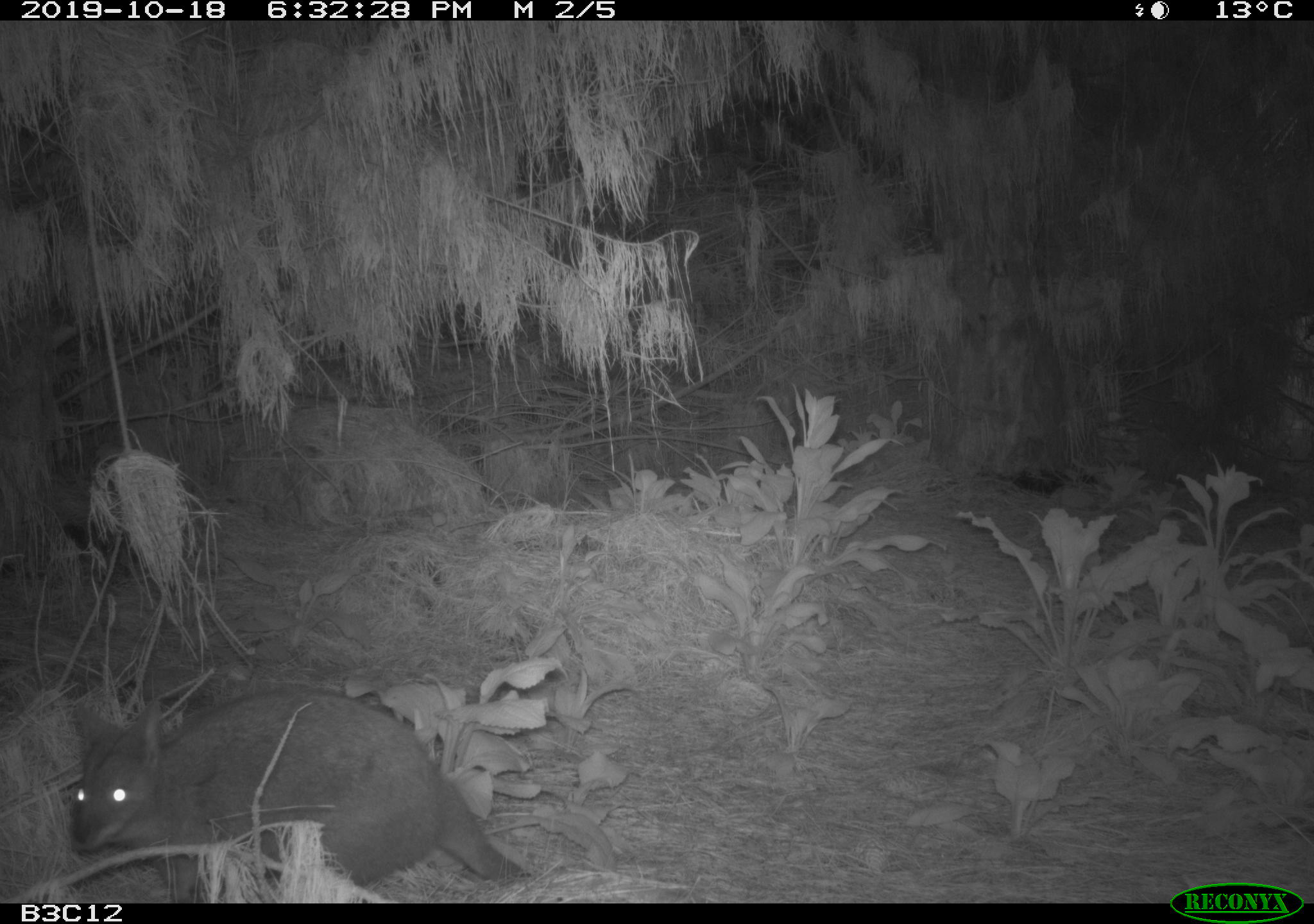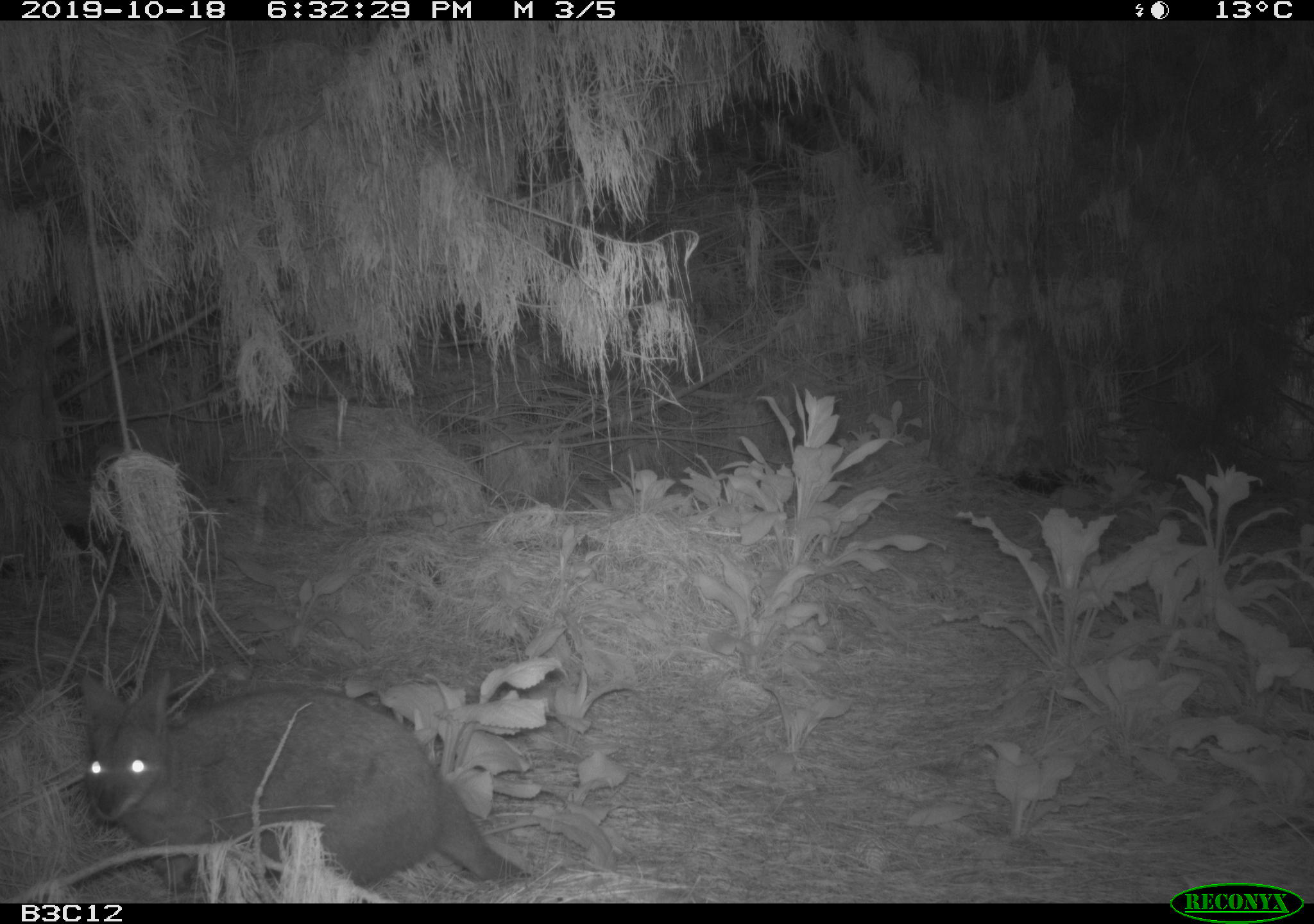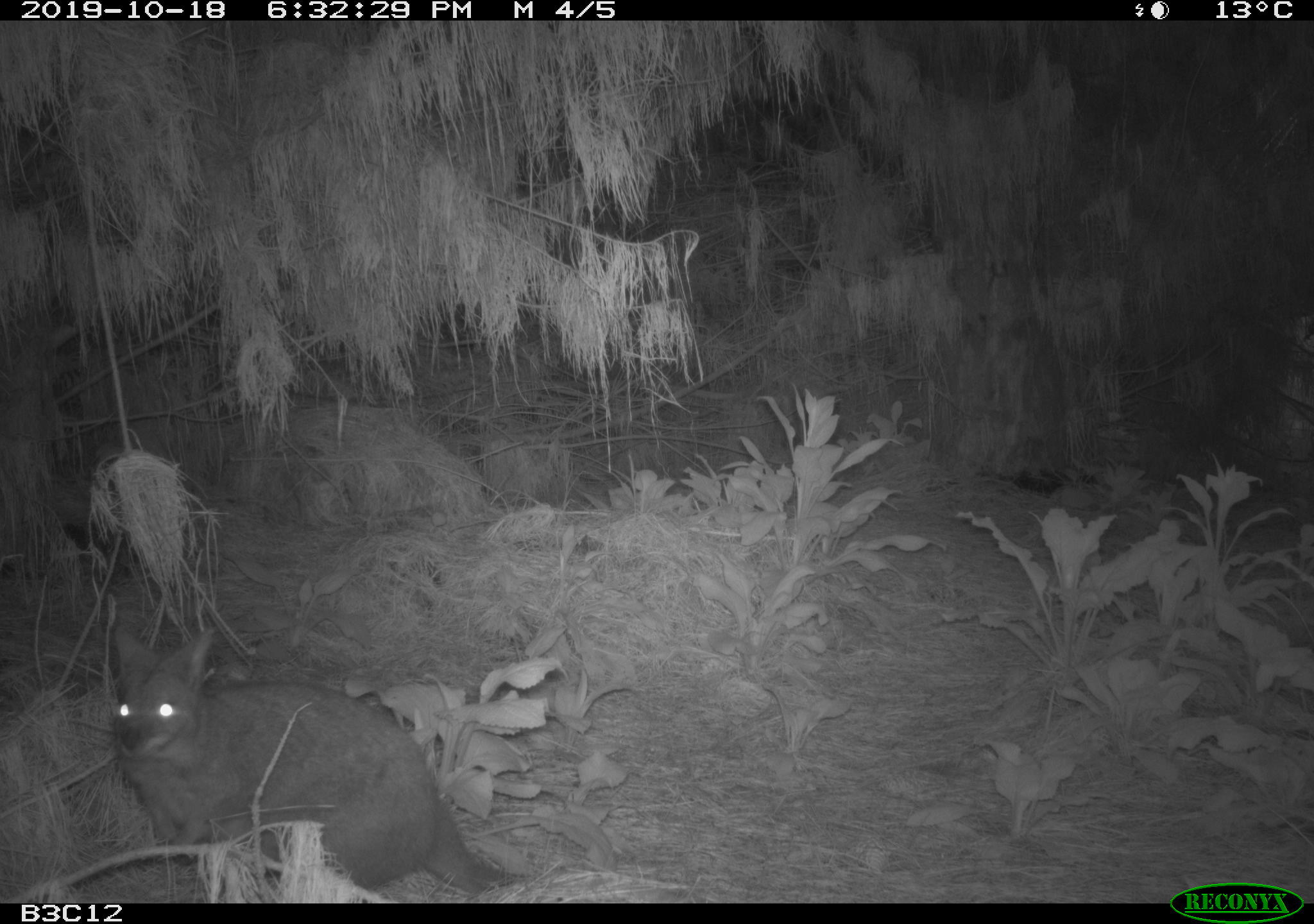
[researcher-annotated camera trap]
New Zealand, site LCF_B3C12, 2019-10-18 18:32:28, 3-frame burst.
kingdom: Animalia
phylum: Chordata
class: Mammalia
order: Diprotodontia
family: Macropodidae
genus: Notamacropus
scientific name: Notamacropus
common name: wallaby